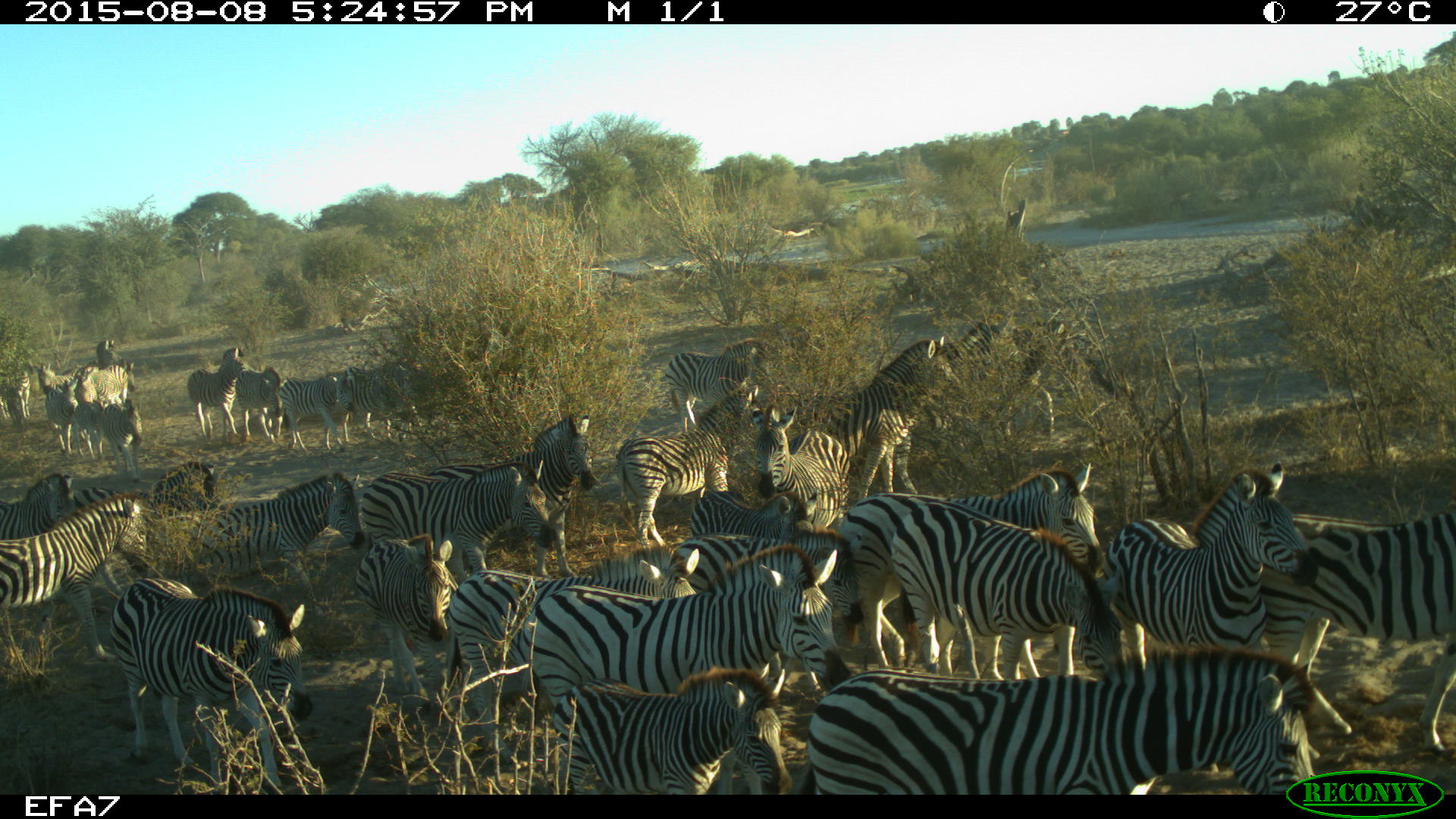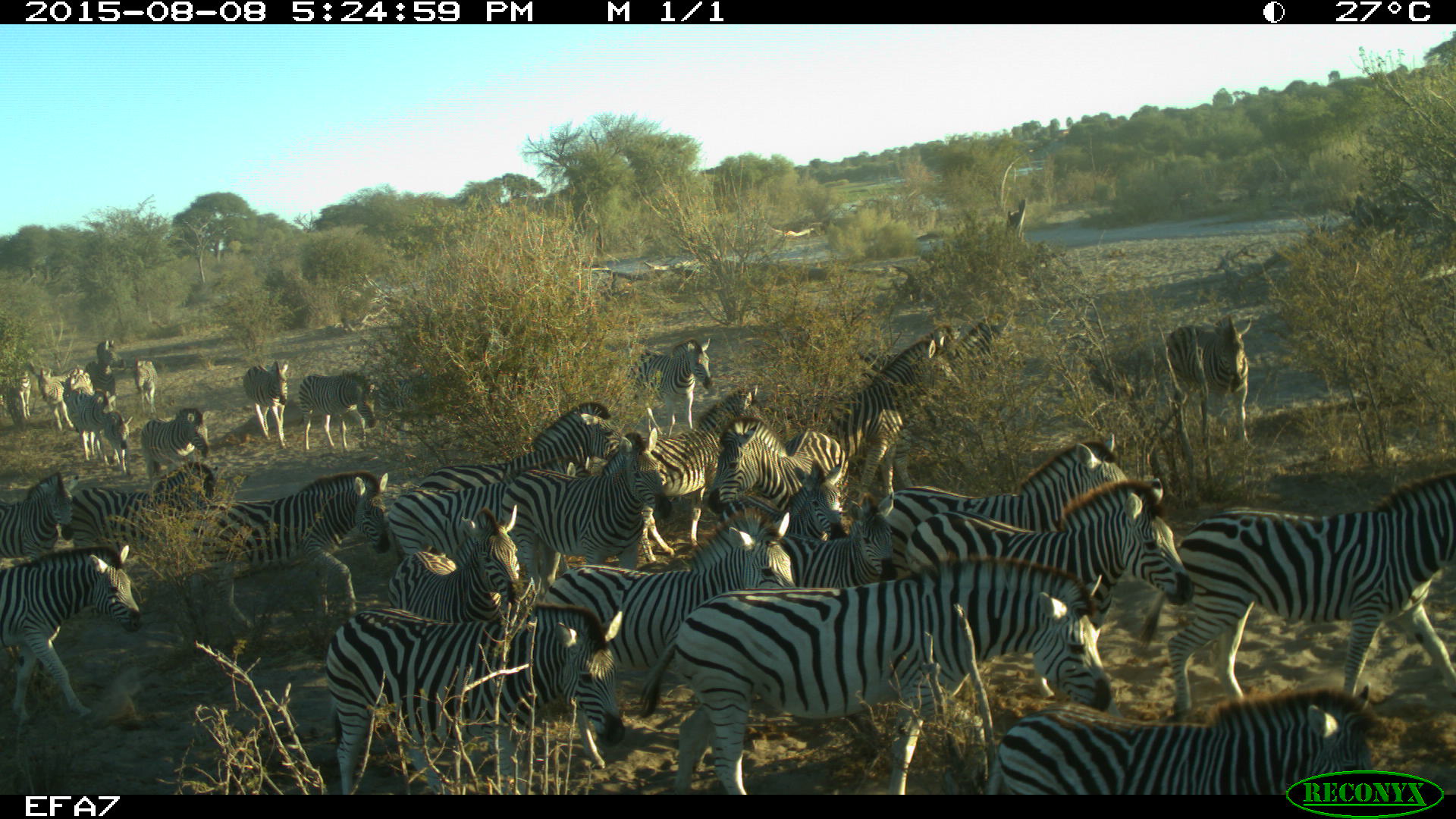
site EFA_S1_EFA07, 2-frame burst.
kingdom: Animalia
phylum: Chordata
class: Mammalia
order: Perissodactyla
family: Equidae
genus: Equus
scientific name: Equus quagga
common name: plains zebra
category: zebraplains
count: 11-50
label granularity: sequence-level